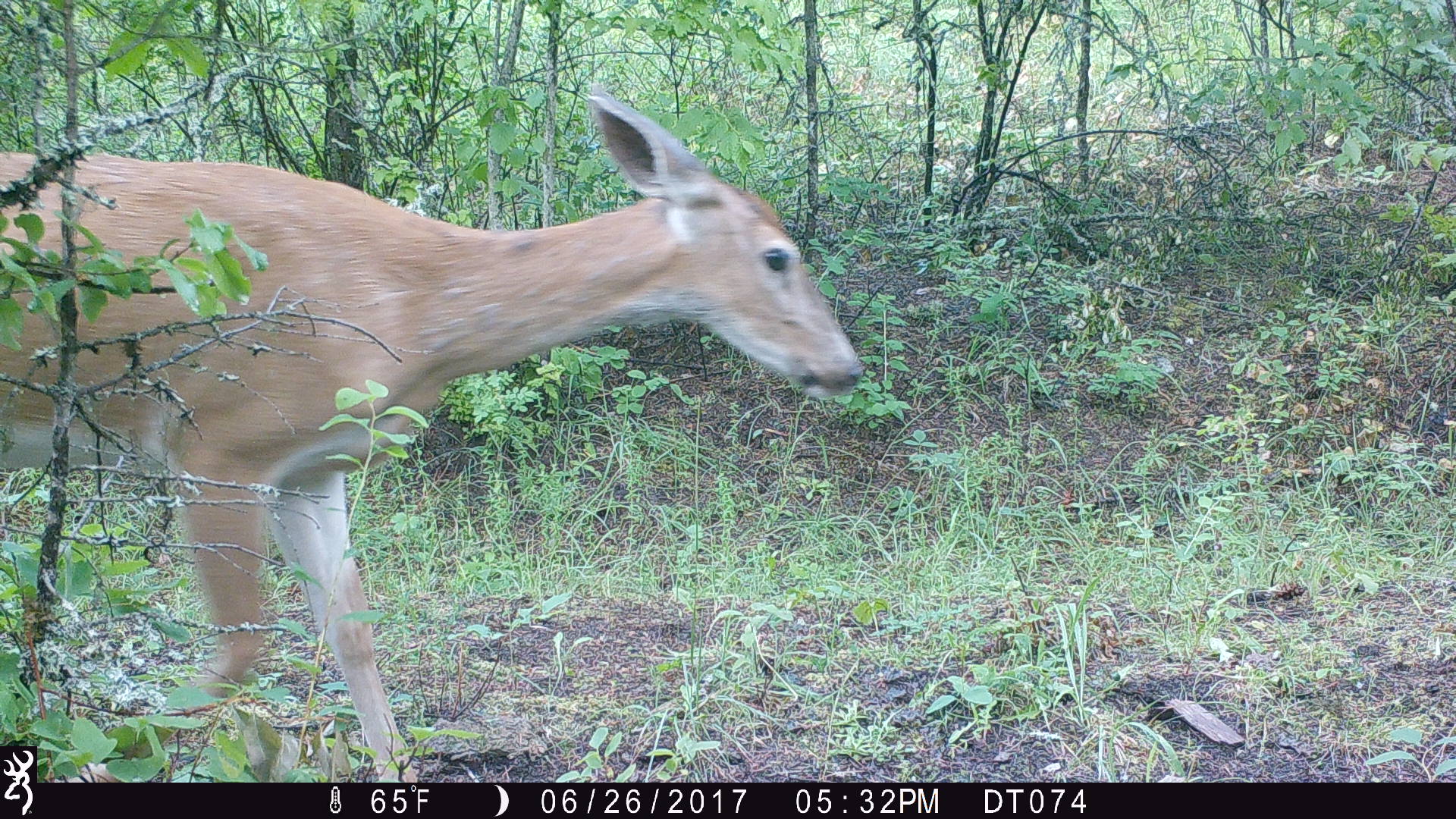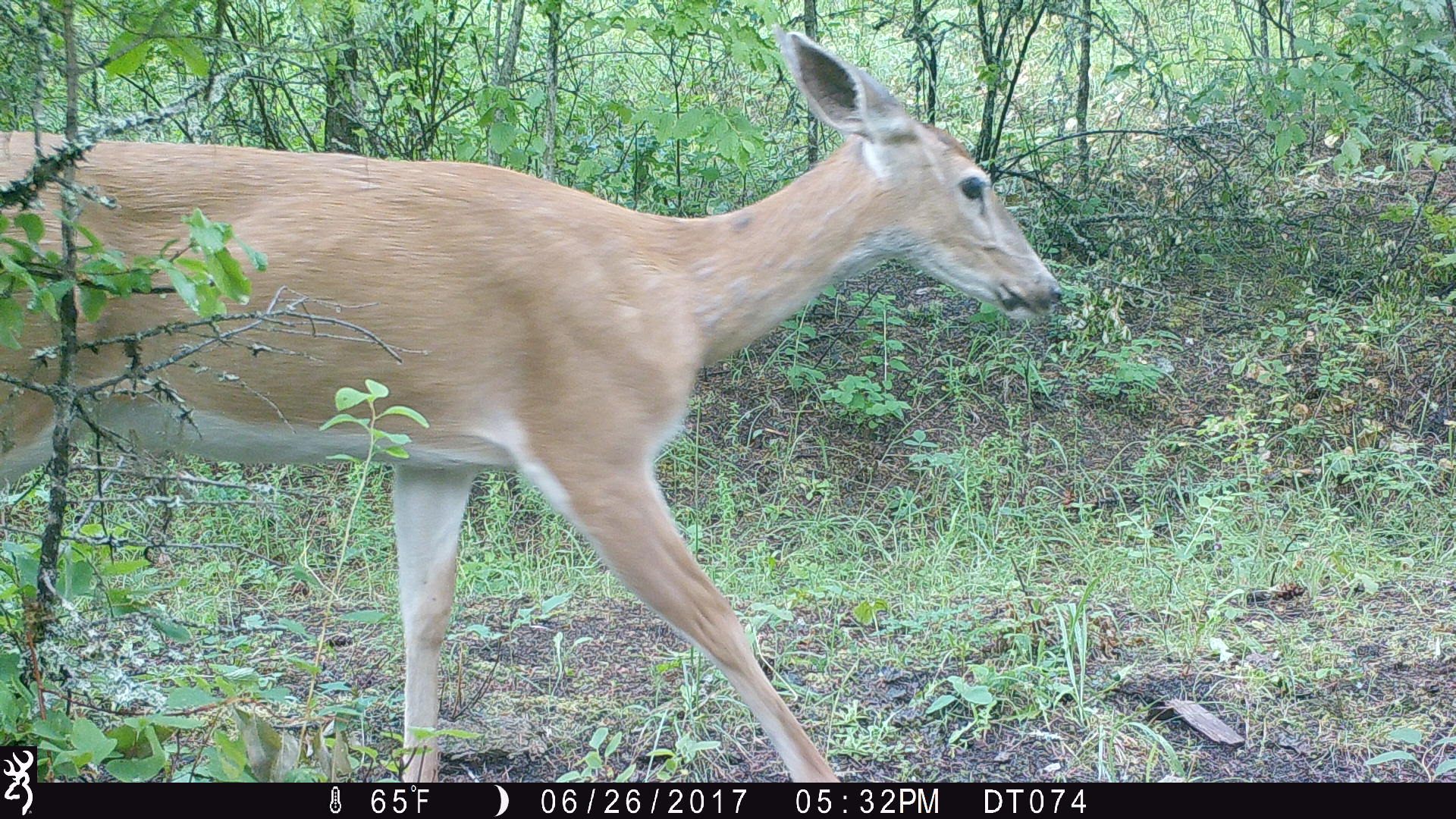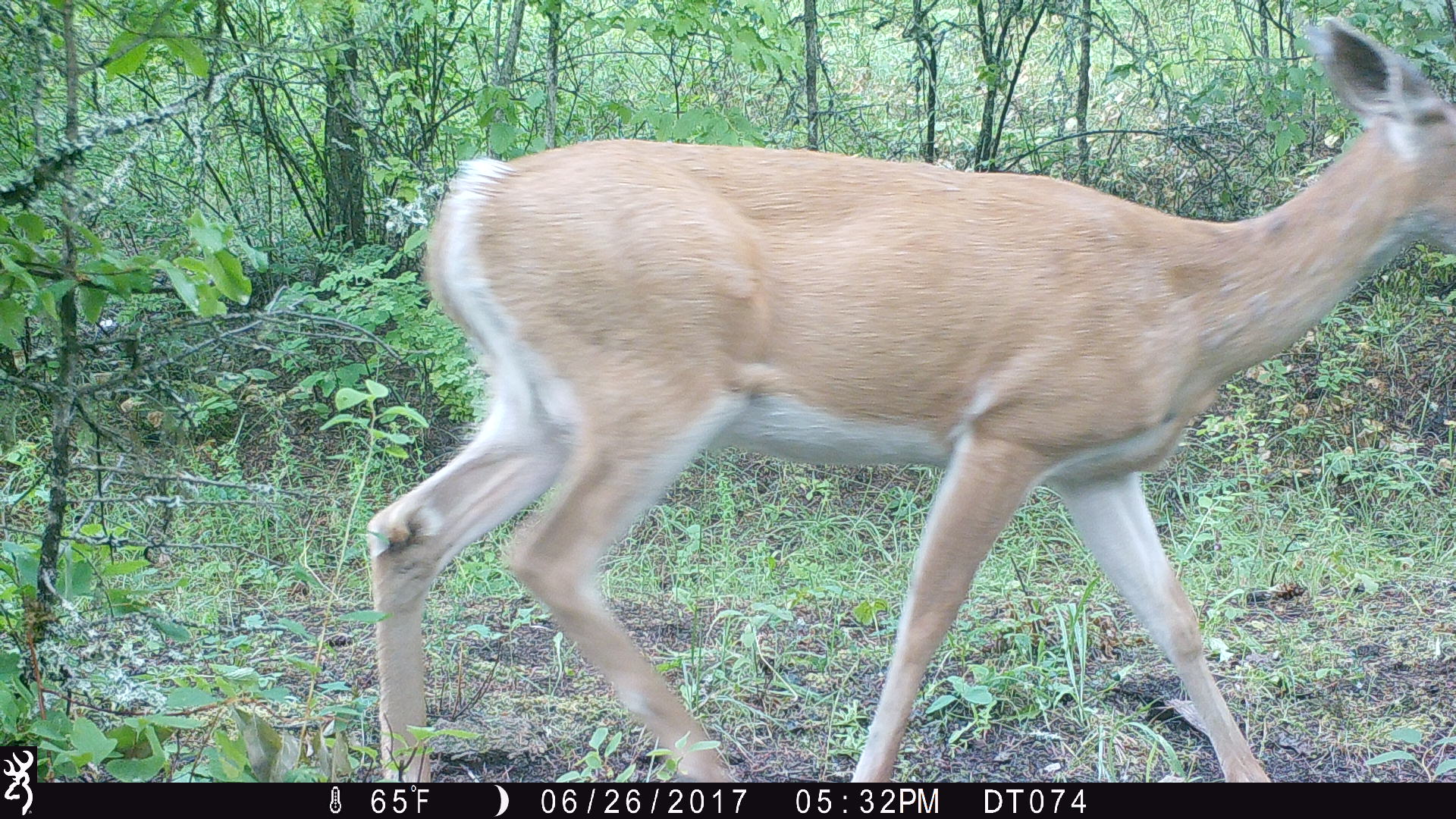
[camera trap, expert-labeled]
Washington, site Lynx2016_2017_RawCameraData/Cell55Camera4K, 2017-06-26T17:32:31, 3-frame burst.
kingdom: Animalia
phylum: Chordata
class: Mammalia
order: Artiodactyla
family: Cervidae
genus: Odocoileus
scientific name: Odocoileus virginianus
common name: white-tailed deer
Odocoileus virginianus (white-tailed deer). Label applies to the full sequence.